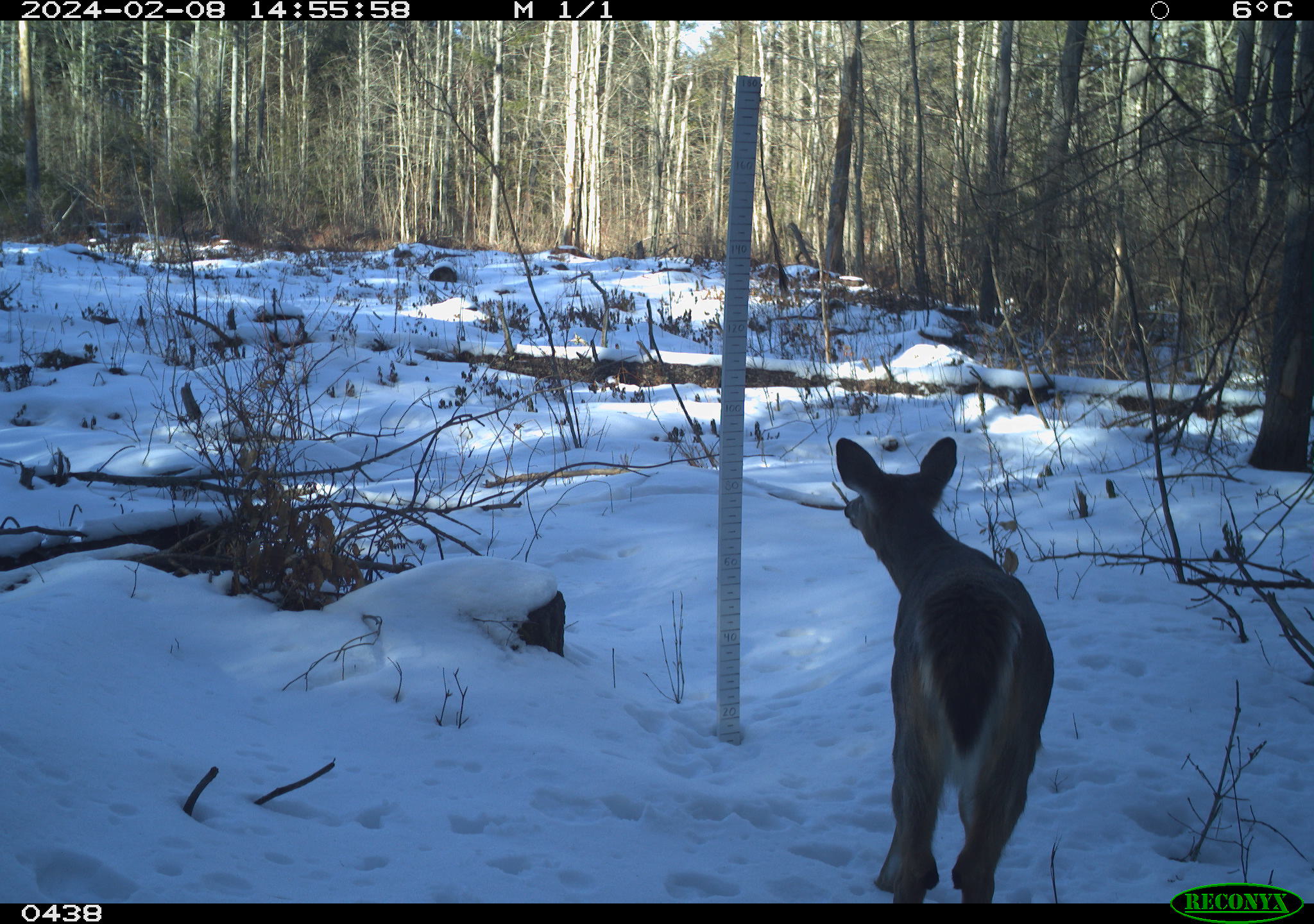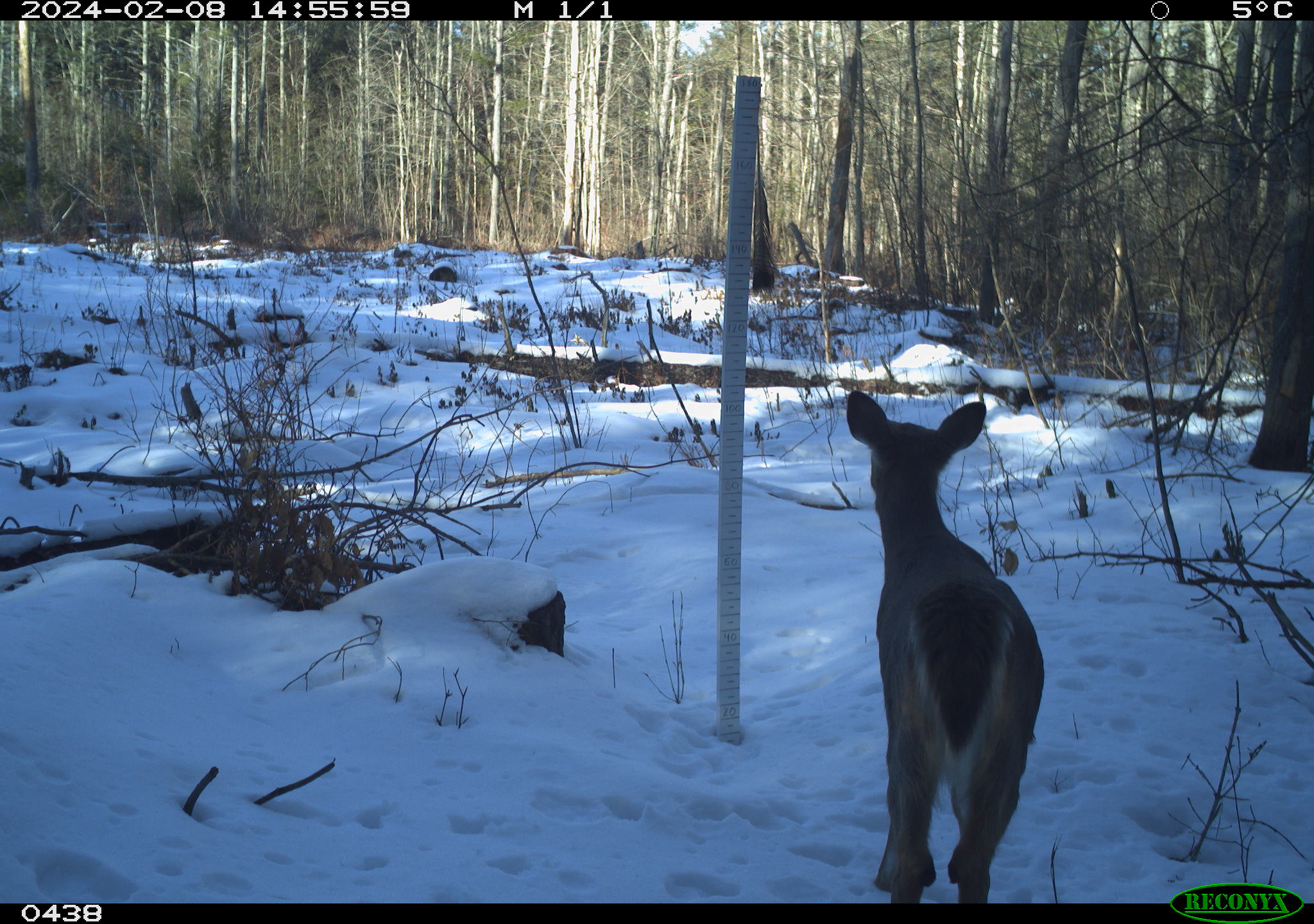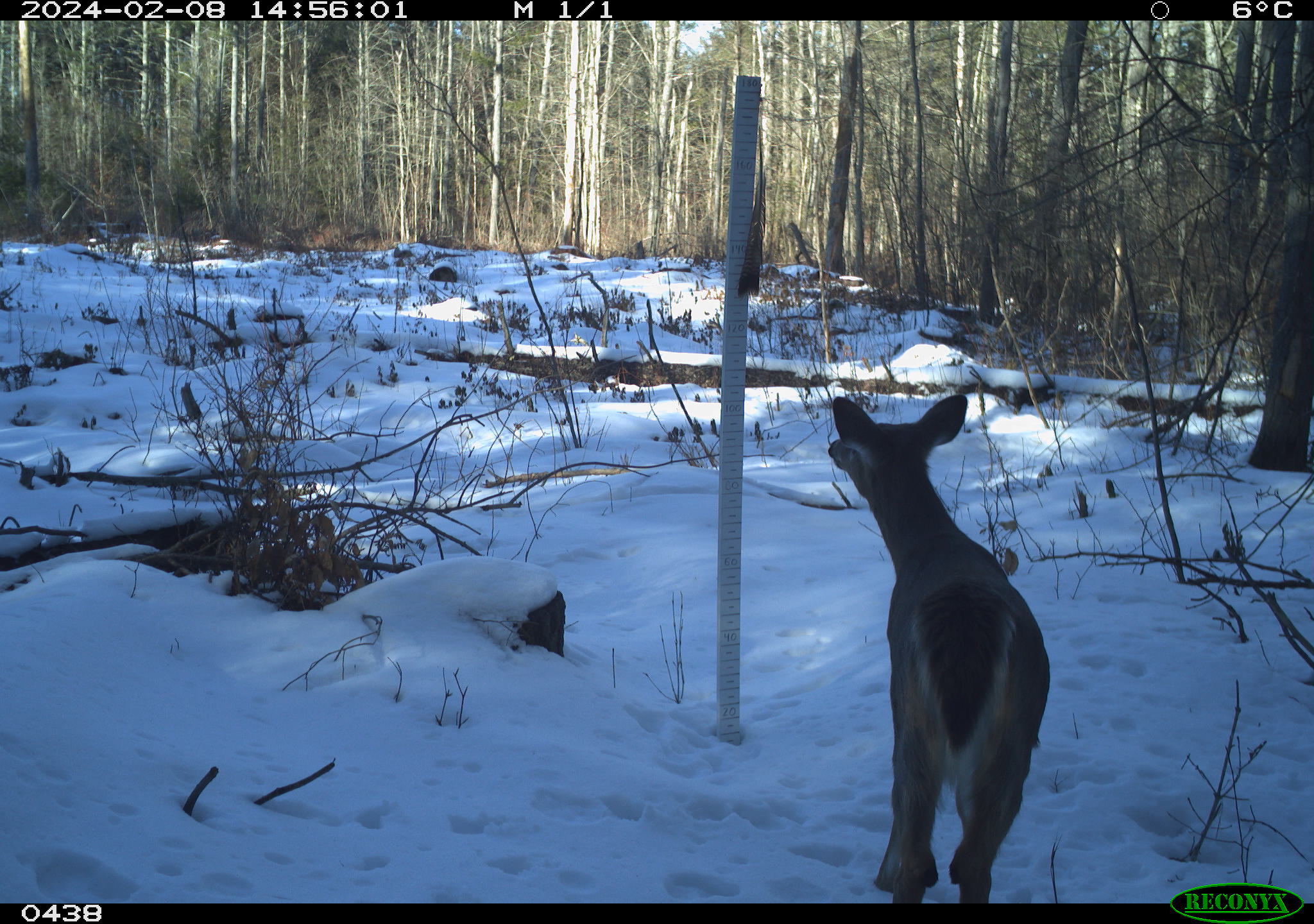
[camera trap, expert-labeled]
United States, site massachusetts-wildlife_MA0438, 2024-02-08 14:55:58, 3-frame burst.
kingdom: Animalia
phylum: Chordata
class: Mammalia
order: Artiodactyla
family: Cervidae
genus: Odocoileus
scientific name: Odocoileus virginianus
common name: white-tailed deer